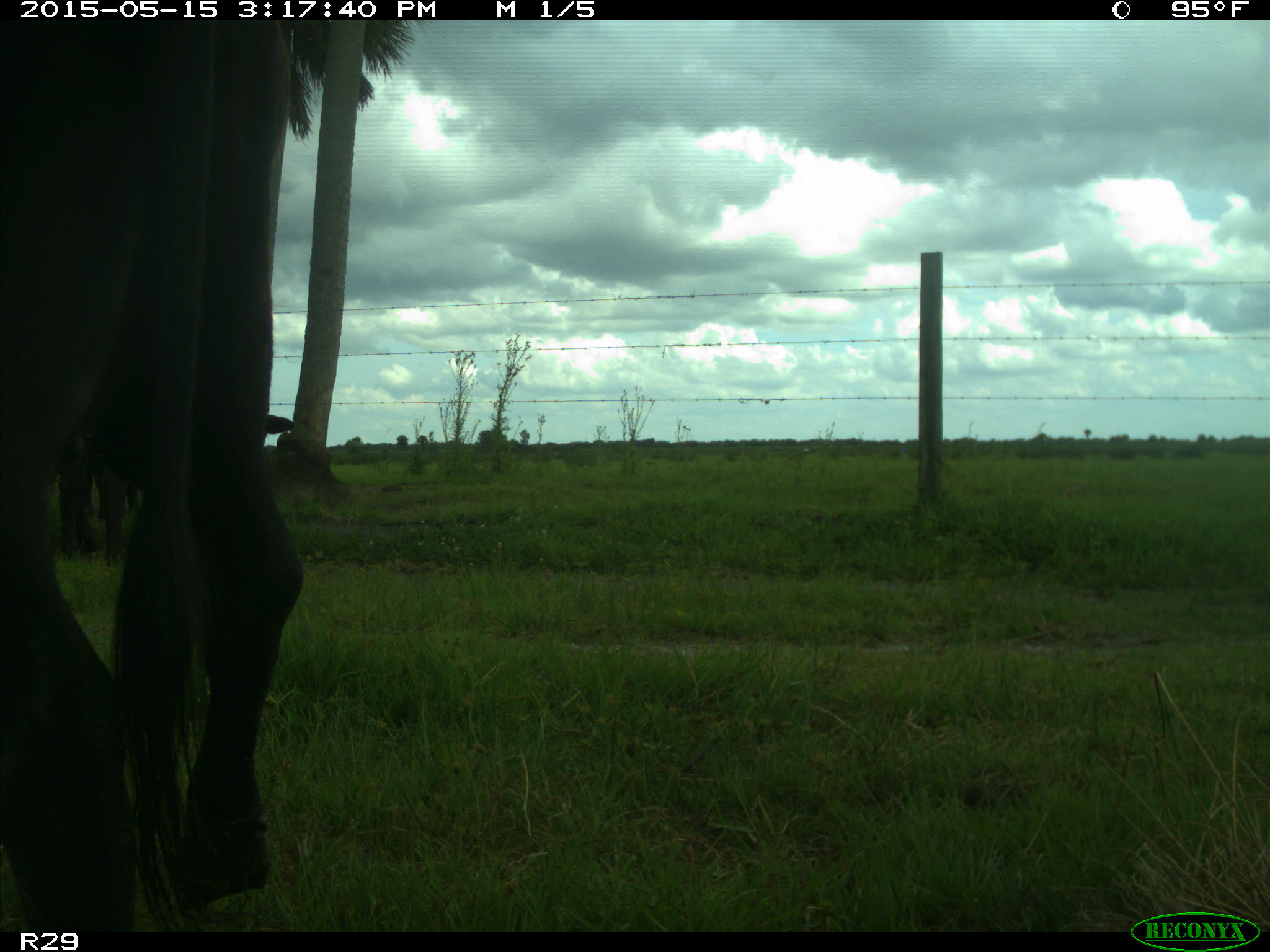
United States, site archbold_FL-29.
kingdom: Animalia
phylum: Chordata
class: Mammalia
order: Artiodactyla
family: Bovidae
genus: Bos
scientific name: Bos taurus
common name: domestic cow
Bos taurus (domestic cow).